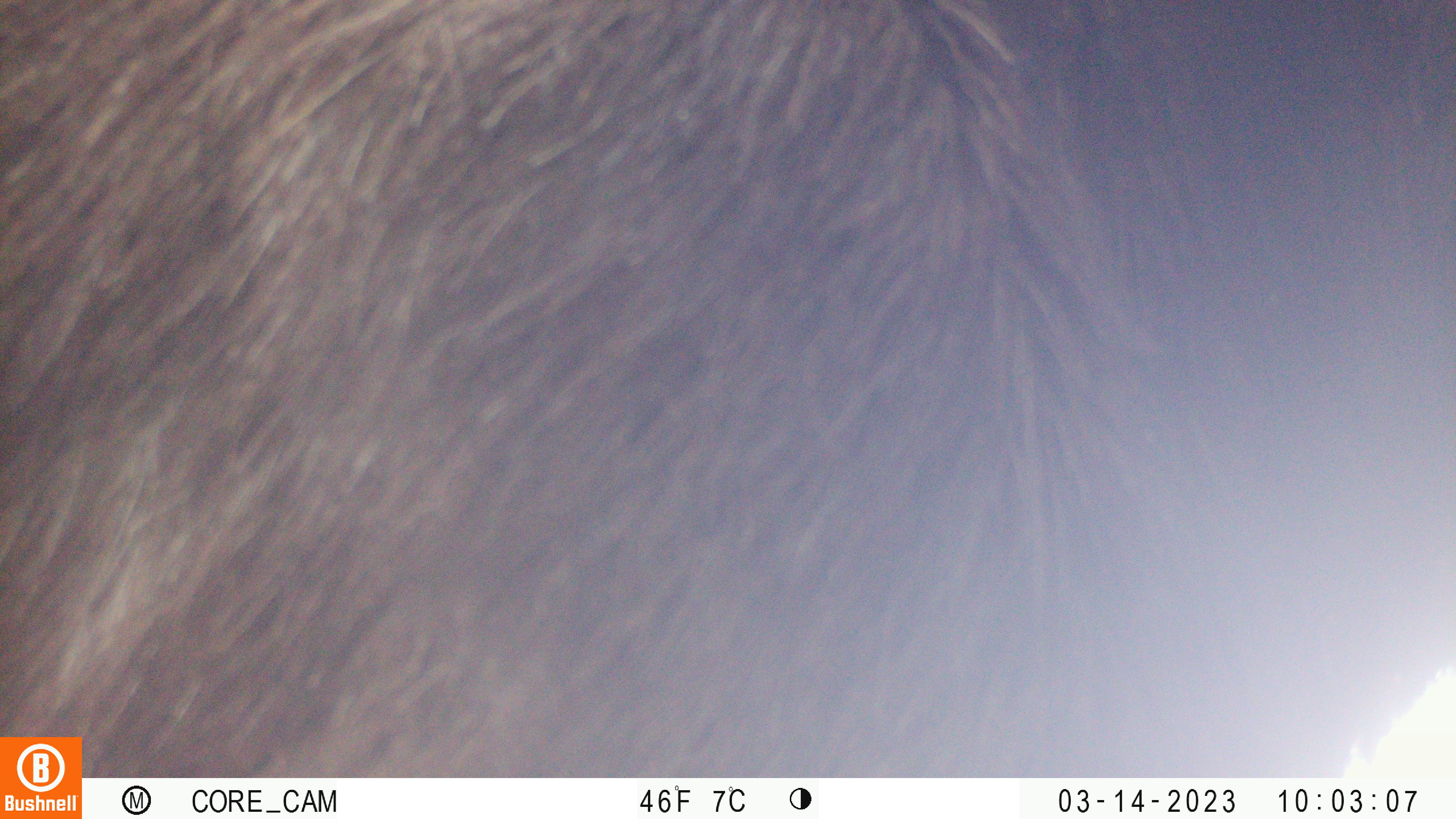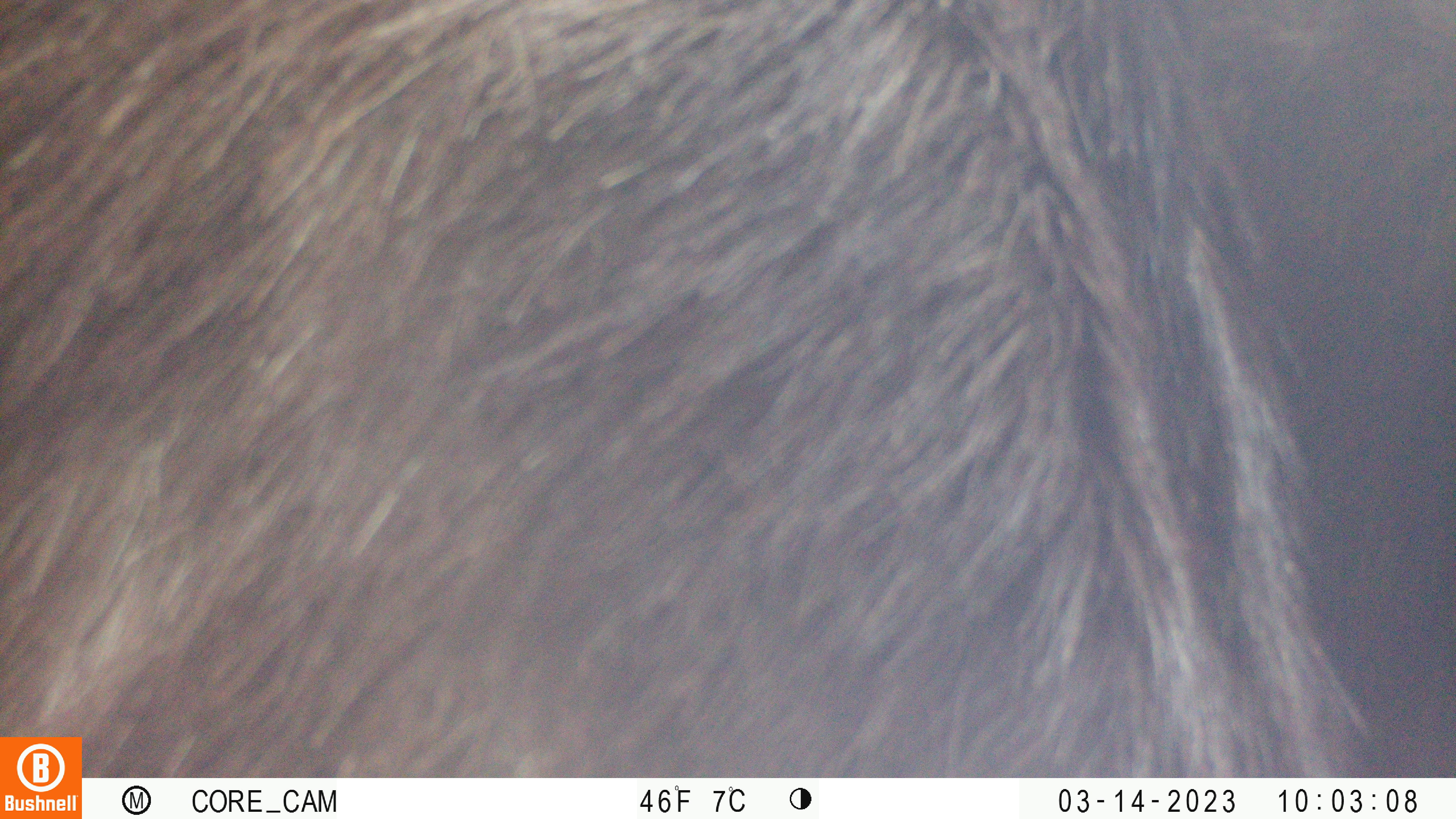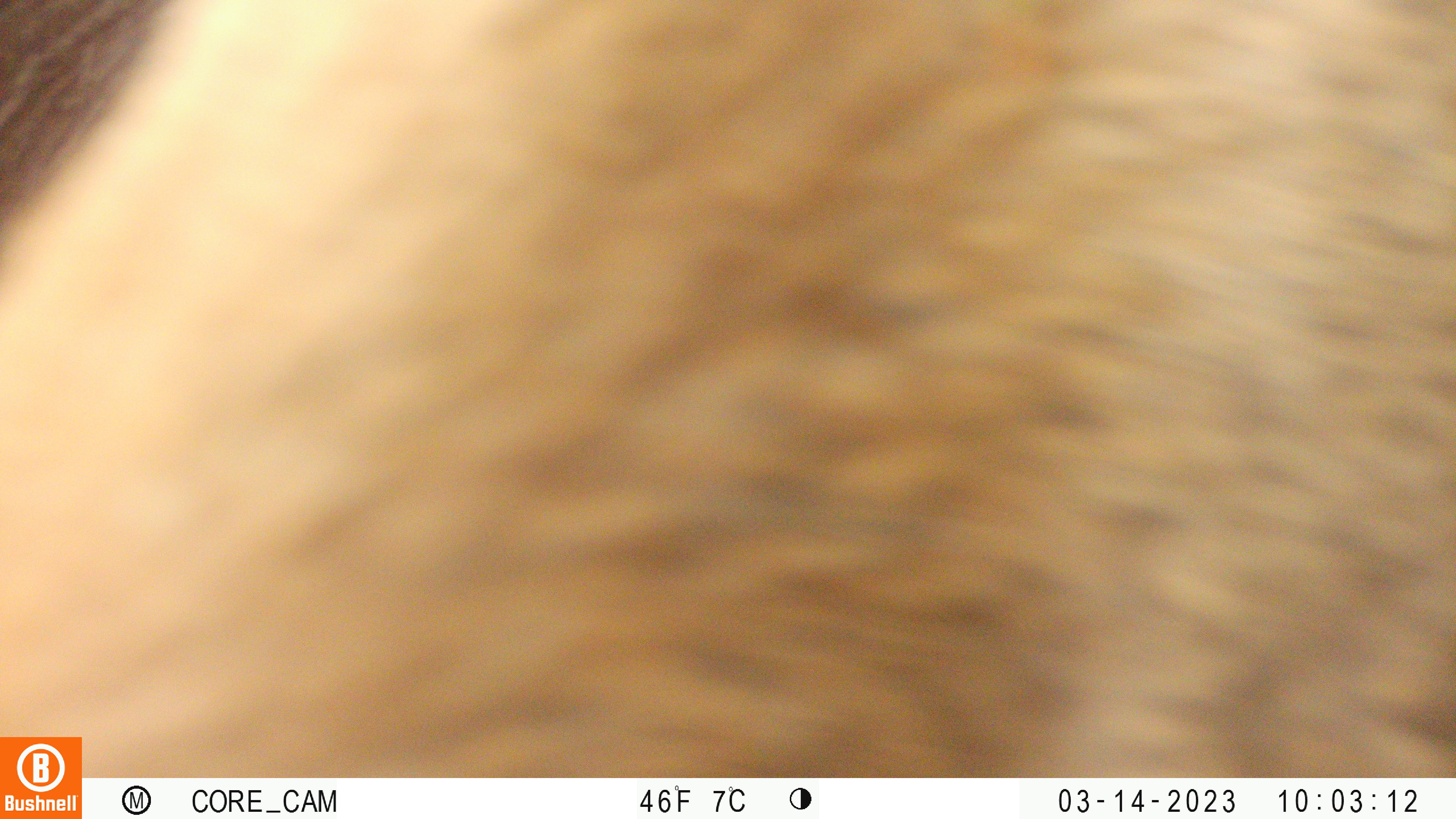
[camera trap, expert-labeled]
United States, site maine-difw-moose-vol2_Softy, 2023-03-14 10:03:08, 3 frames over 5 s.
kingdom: Animalia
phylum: Chordata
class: Mammalia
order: Artiodactyla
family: Cervidae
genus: Alces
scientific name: Alces alces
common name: moose